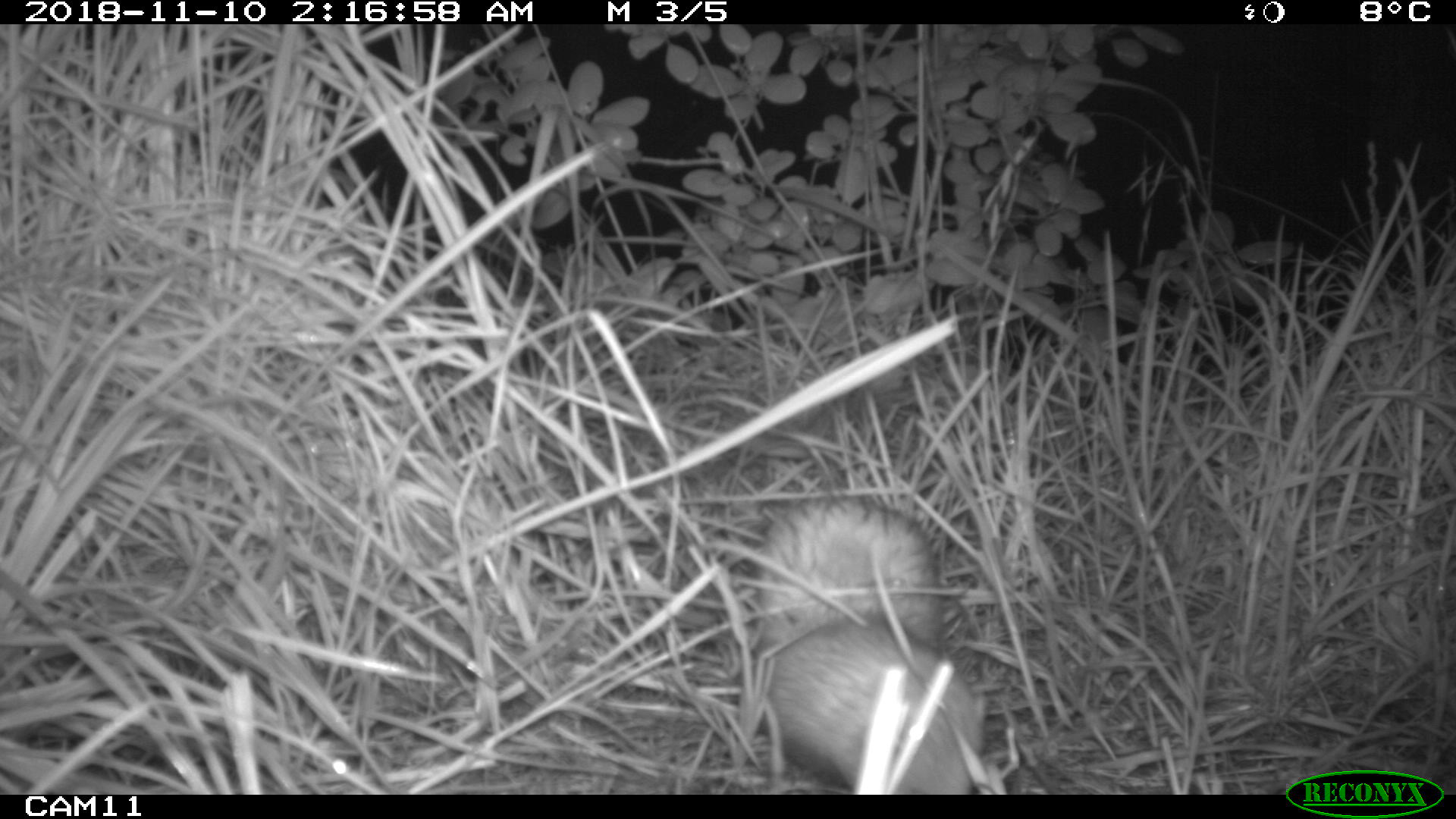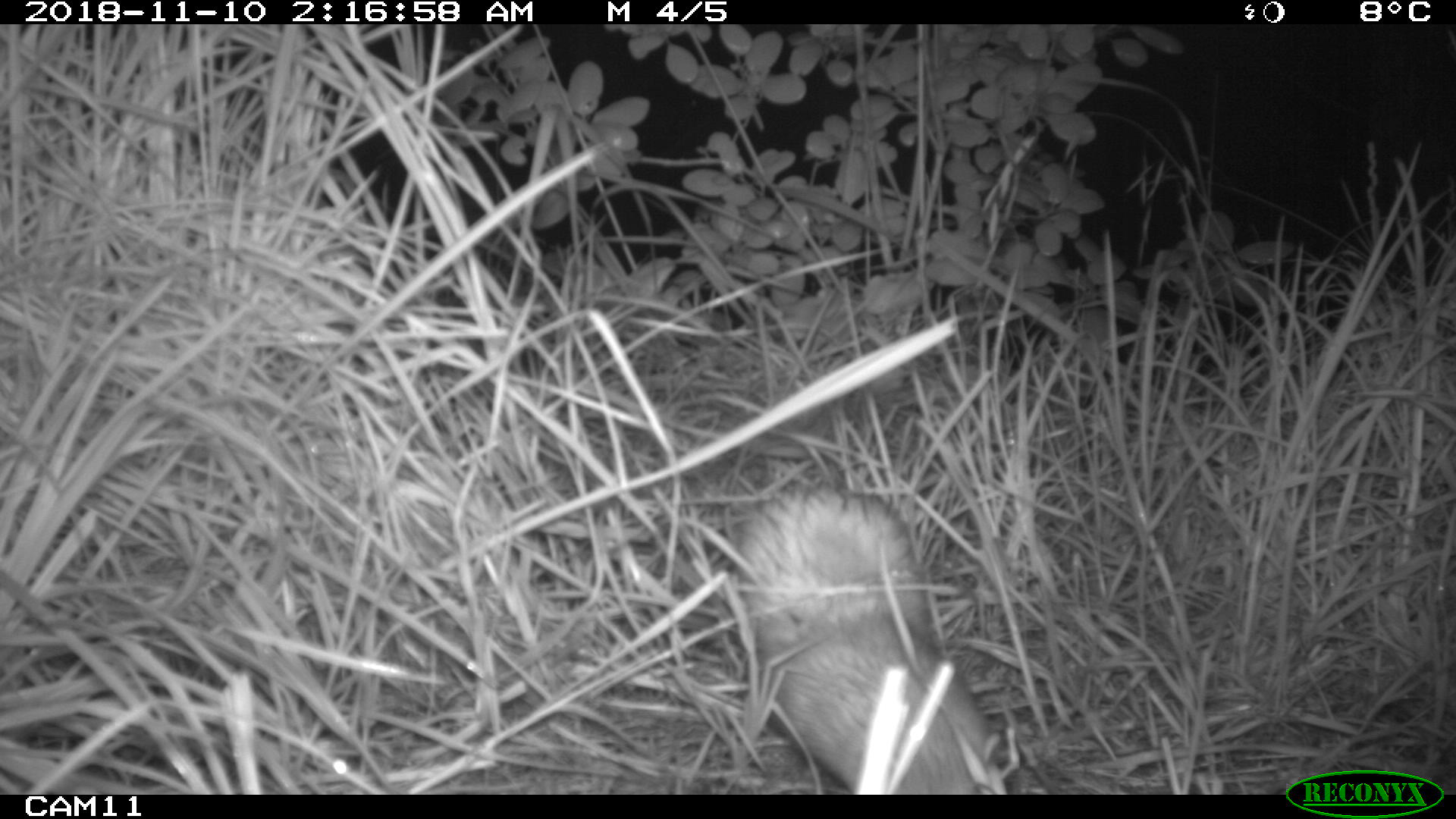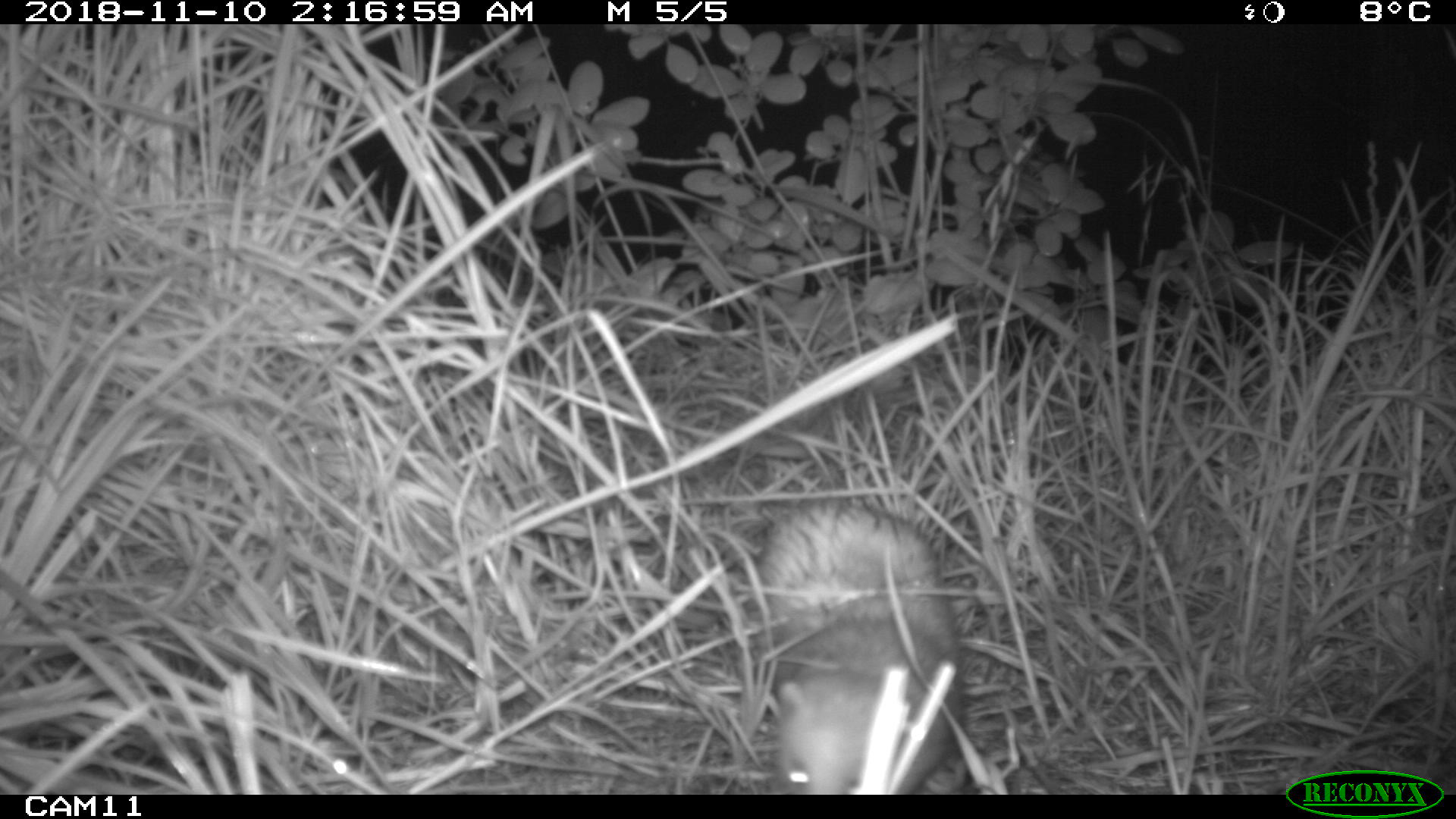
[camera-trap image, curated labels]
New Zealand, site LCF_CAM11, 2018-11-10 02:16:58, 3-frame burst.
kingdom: Animalia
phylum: Chordata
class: Mammalia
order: Carnivora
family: Mustelidae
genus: Mustela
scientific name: Mustela furo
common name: ferret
Ferret (Mustela furo).